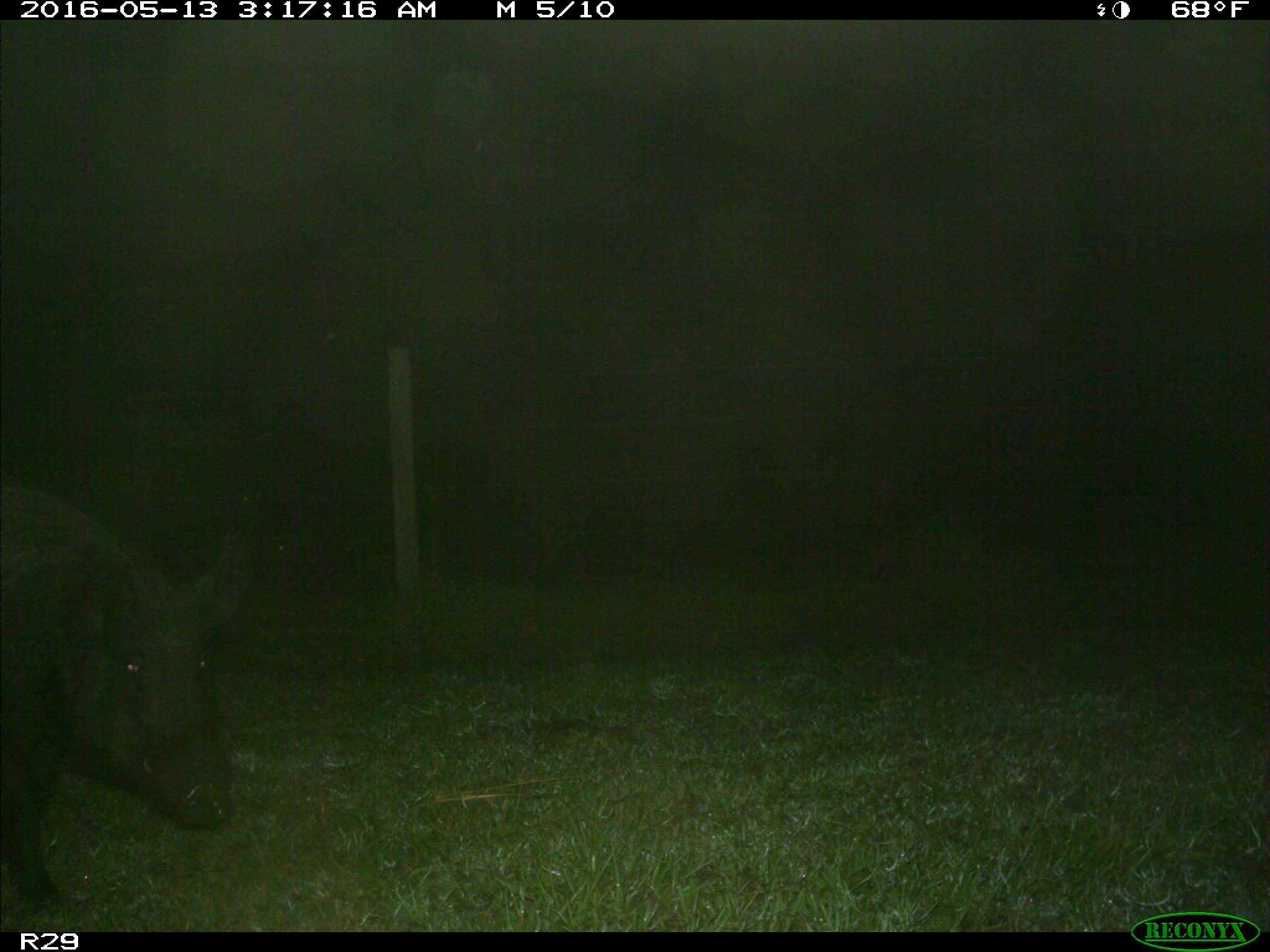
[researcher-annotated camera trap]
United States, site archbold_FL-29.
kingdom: Animalia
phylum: Chordata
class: Mammalia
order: Artiodactyla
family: Suidae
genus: Sus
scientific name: Sus scrofa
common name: wild boar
Sus scrofa (wild boar).